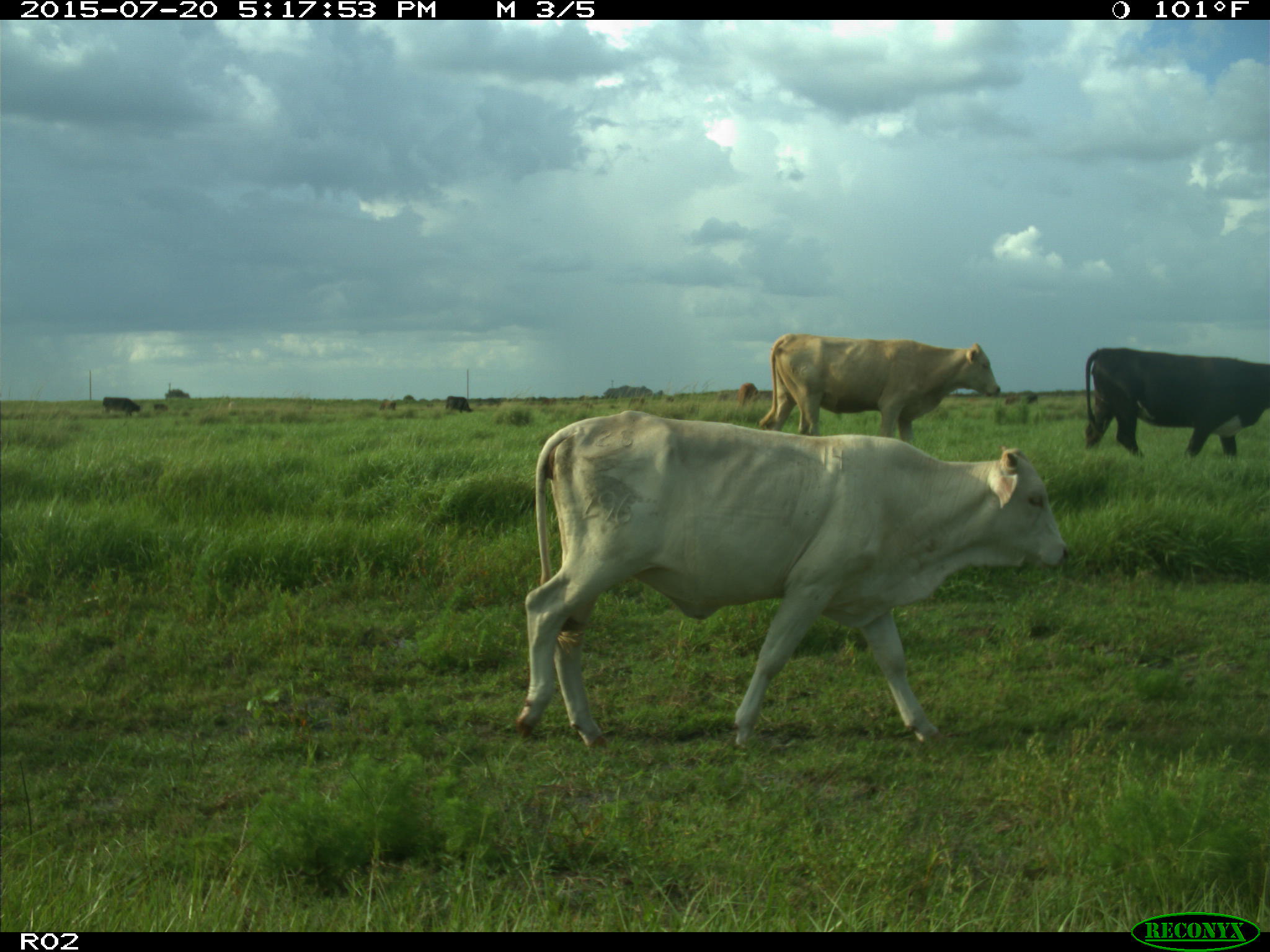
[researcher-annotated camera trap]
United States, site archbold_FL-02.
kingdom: Animalia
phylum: Chordata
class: Mammalia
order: Artiodactyla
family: Bovidae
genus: Bos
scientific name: Bos taurus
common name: domestic cow